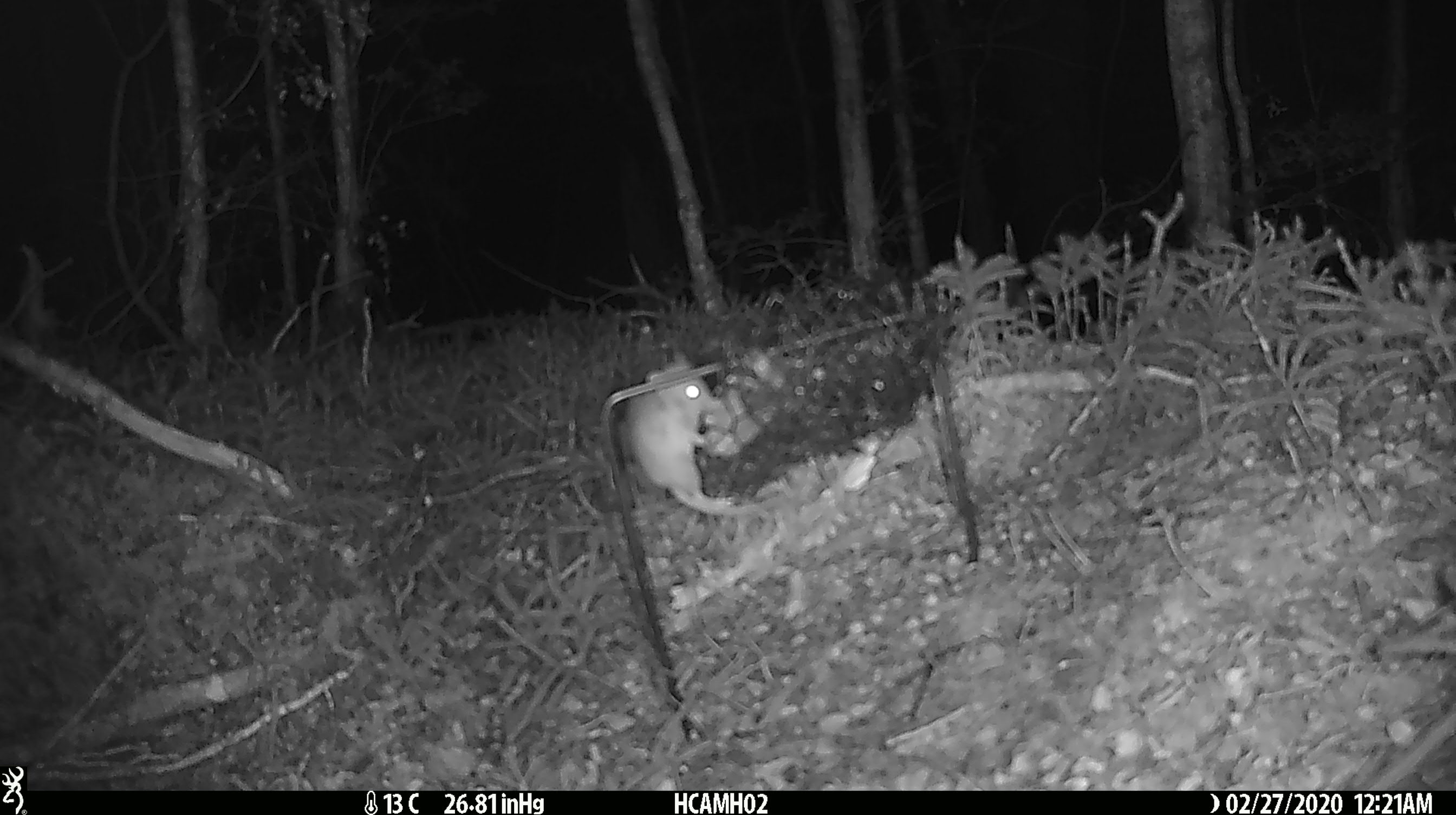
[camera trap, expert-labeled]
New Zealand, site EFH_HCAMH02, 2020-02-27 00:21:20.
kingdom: Animalia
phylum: Chordata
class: Mammalia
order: Rodentia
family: Muridae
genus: Mus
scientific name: Mus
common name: mouse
Mouse (Mus).